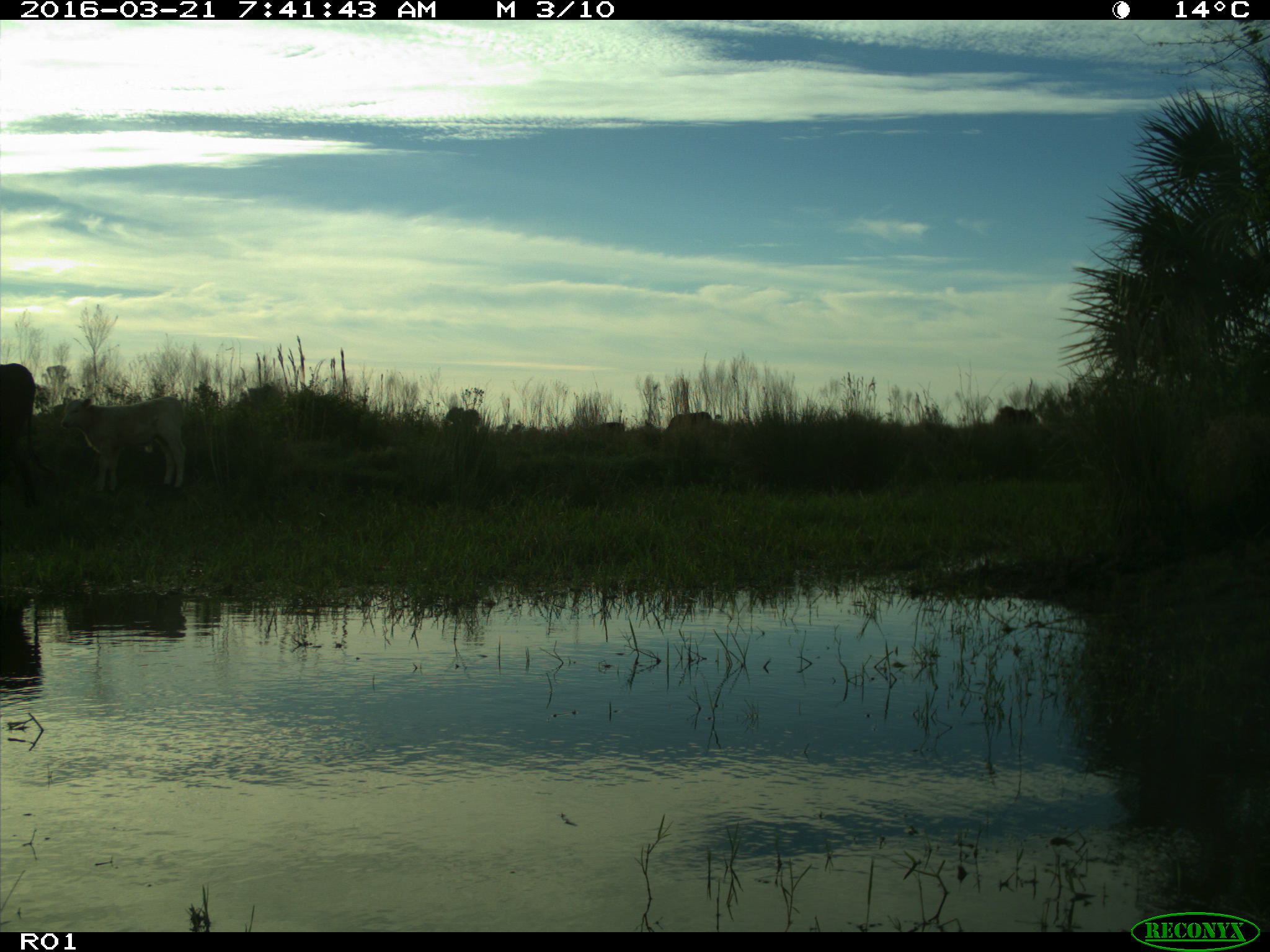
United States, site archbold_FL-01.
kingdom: Animalia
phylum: Chordata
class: Mammalia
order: Artiodactyla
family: Bovidae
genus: Bos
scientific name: Bos taurus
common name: domestic cow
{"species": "Bos taurus (domestic cow)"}